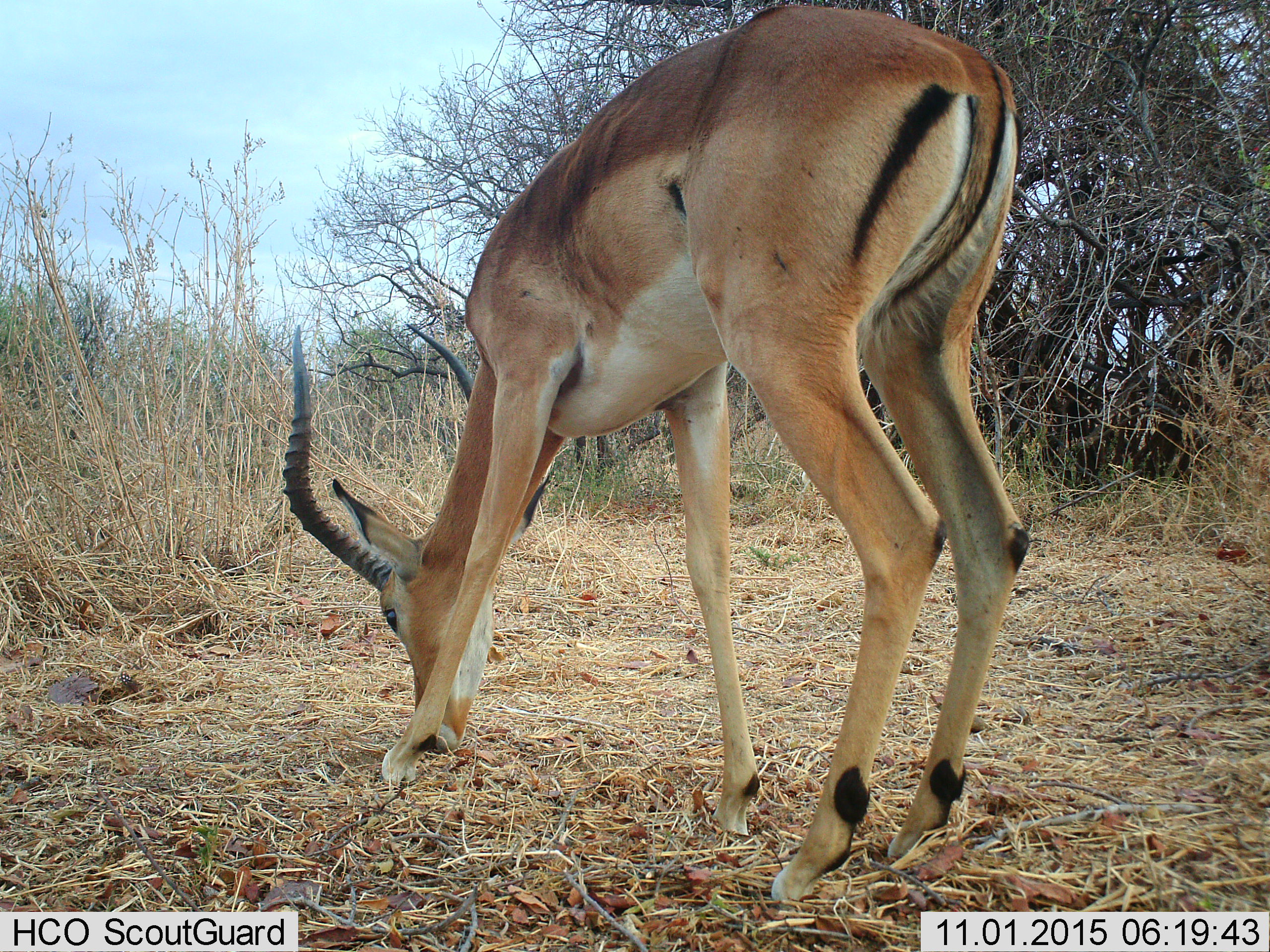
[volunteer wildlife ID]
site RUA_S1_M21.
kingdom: Animalia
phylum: Chordata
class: Mammalia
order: Artiodactyla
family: Bovidae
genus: Aepyceros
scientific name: Aepyceros melampus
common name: impala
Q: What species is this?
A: Impala (Aepyceros melampus).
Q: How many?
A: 1.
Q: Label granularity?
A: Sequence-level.